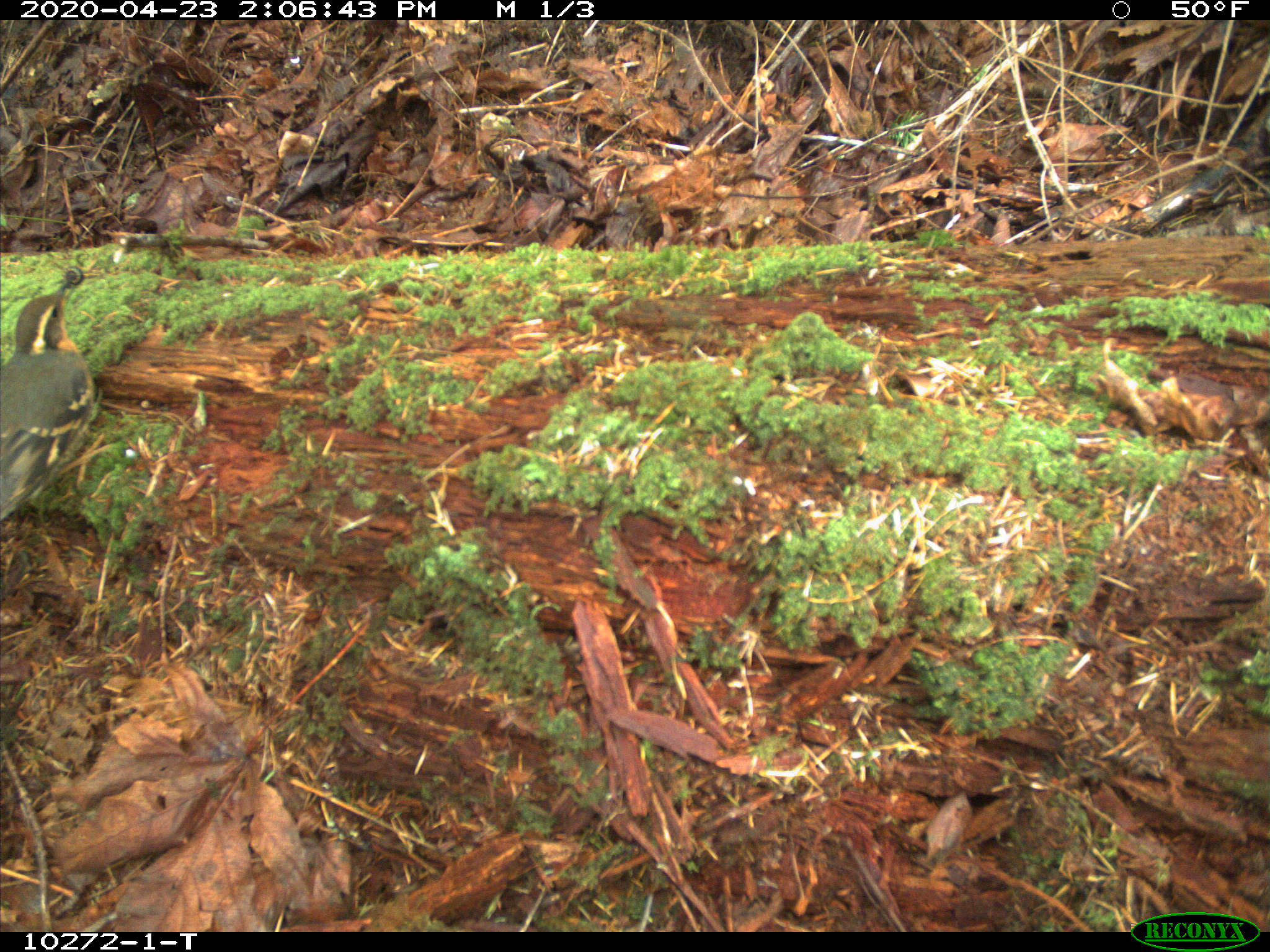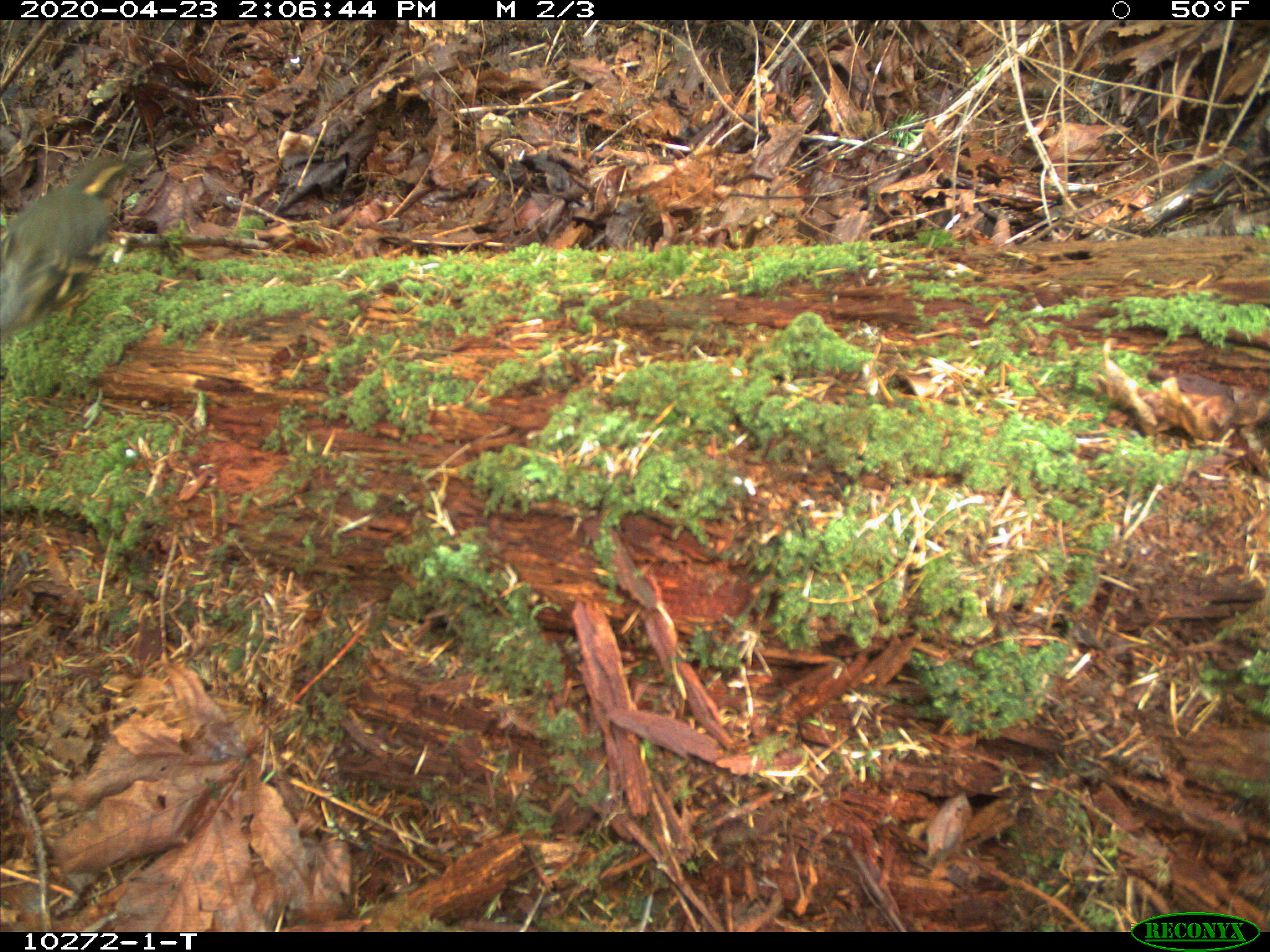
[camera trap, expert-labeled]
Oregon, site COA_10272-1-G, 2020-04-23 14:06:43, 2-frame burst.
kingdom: Animalia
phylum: Chordata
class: Aves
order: Passeriformes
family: Turdidae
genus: Ixoreus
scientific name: Ixoreus naevius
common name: varied thrush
Varied thrush (Ixoreus naevius).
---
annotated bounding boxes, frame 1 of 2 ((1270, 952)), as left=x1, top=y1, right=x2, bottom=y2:
varied thrush: left=3, top=273, right=101, bottom=520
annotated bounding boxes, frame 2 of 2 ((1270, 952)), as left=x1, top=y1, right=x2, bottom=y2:
varied thrush: left=3, top=149, right=156, bottom=337